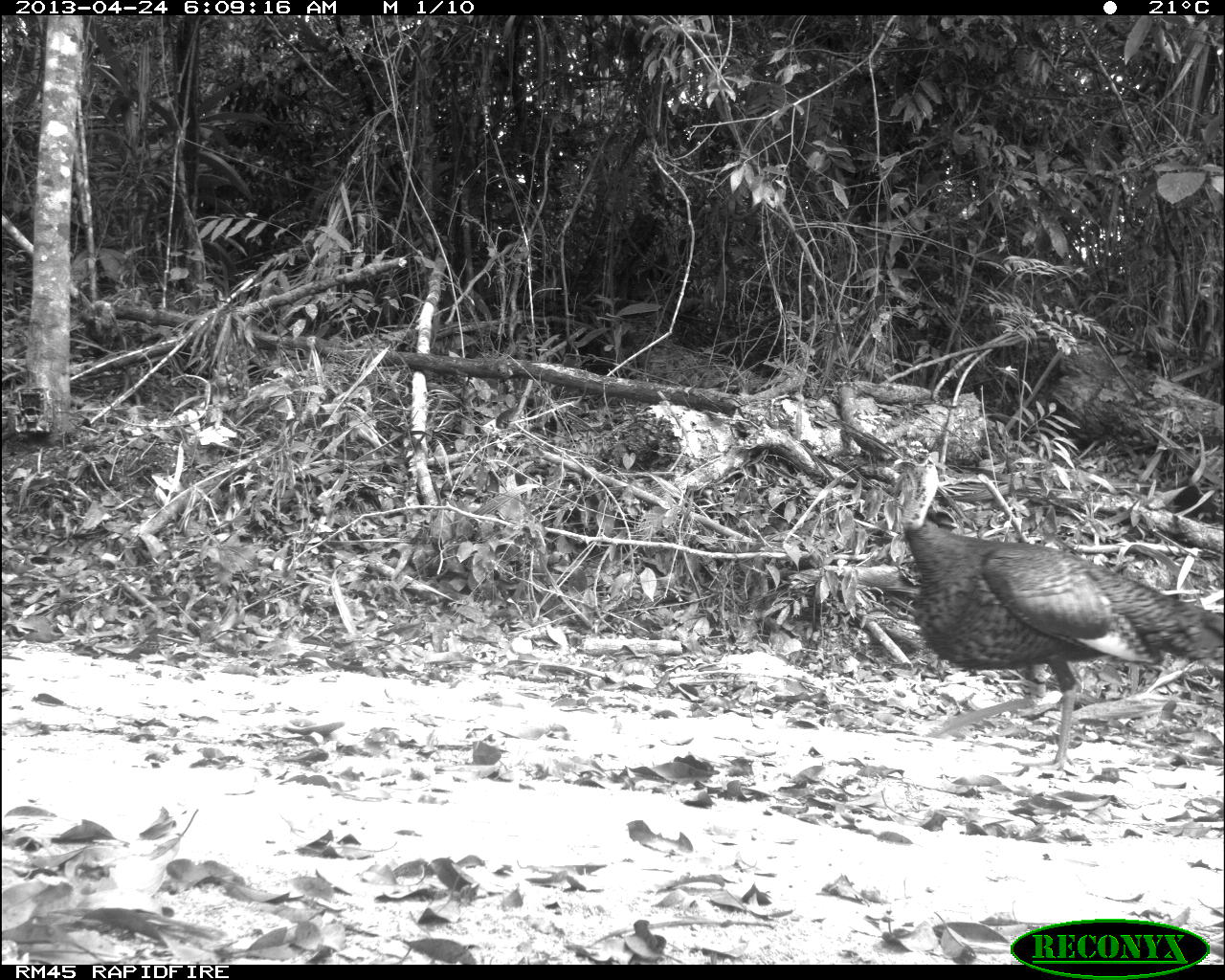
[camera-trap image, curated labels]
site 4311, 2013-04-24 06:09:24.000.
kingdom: Animalia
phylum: Chordata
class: Aves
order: Galliformes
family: Phasianidae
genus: Meleagris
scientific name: Meleagris ocellata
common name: ocellated turkey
Meleagris ocellata (ocellated turkey), count 1, sex male.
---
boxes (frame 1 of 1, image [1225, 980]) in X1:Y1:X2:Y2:
meleagris ocellata: 889:419:1225:776